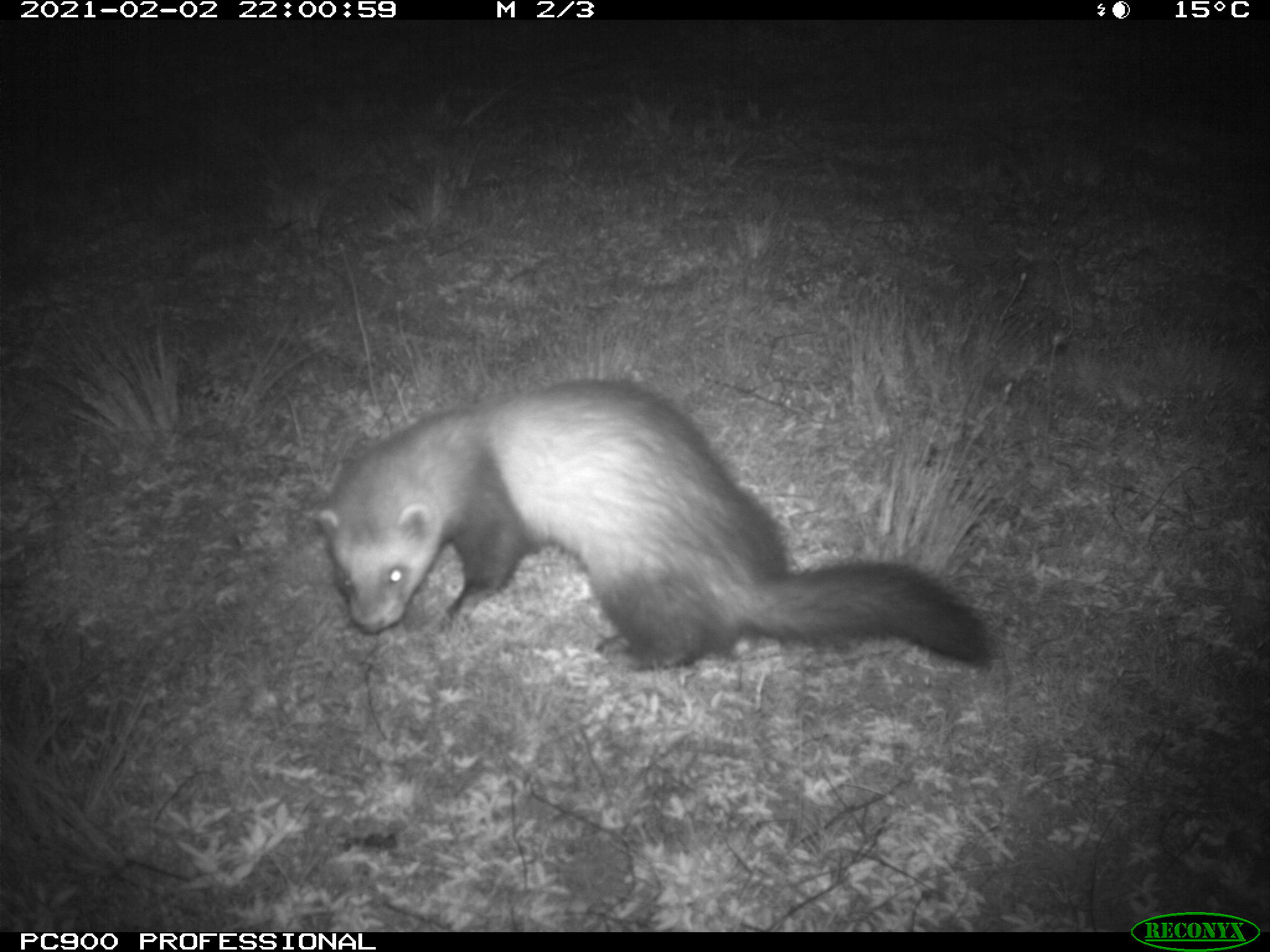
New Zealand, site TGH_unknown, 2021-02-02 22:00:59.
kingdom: Animalia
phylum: Chordata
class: Mammalia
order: Carnivora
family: Mustelidae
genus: Mustela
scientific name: Mustela furo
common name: ferret